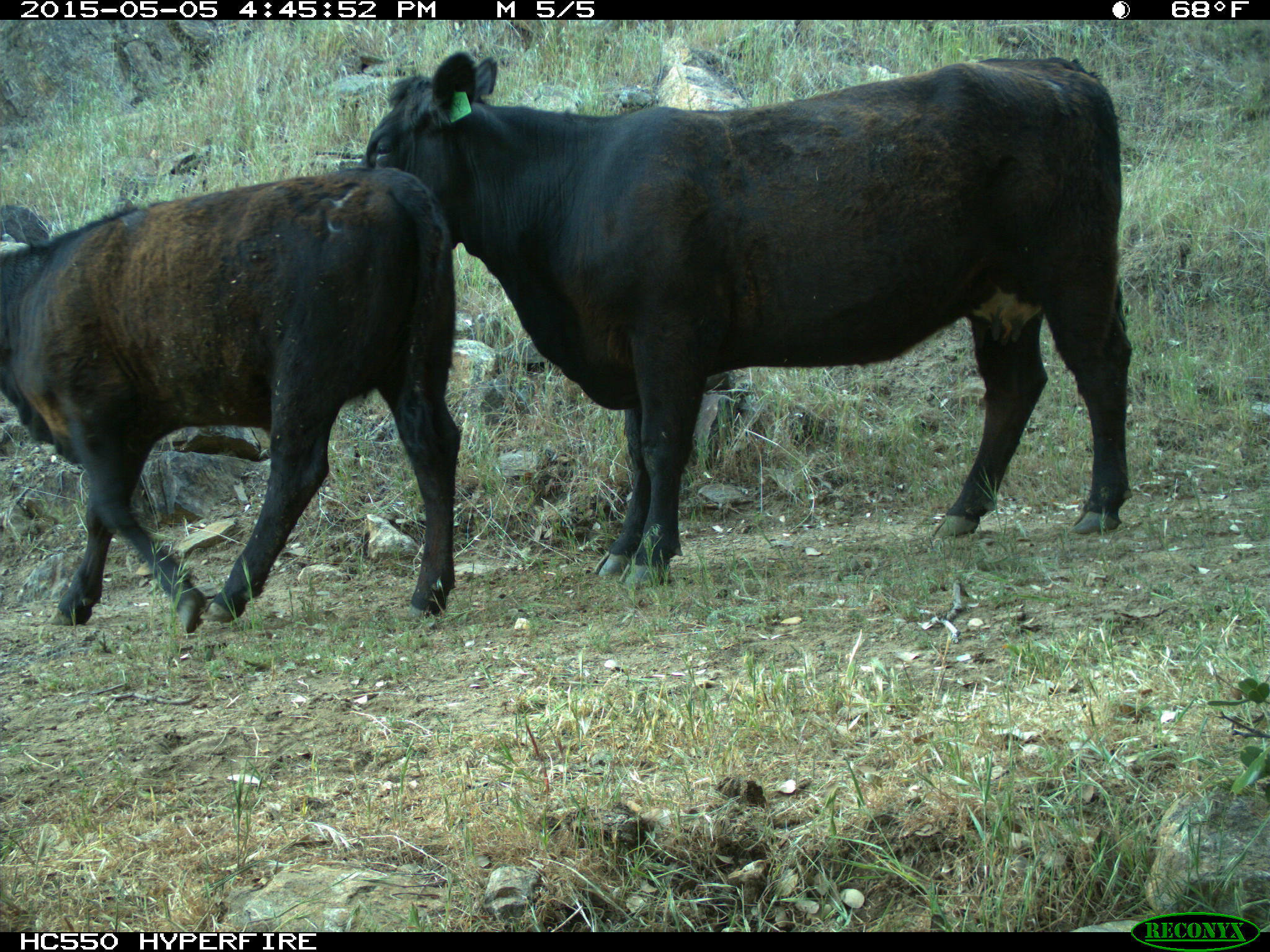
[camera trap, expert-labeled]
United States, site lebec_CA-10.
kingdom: Animalia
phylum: Chordata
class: Mammalia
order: Artiodactyla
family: Bovidae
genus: Bos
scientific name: Bos taurus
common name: domestic cow